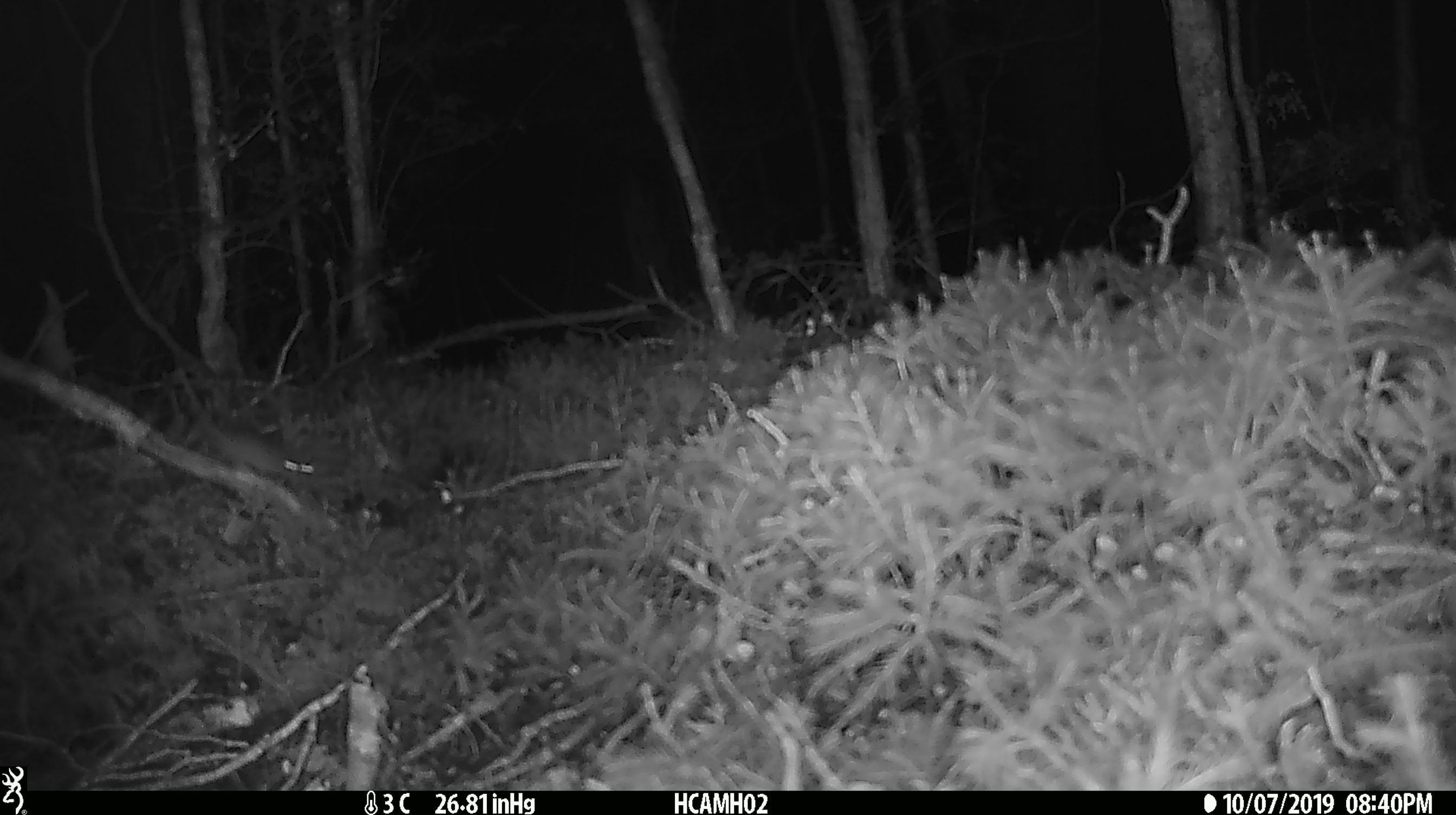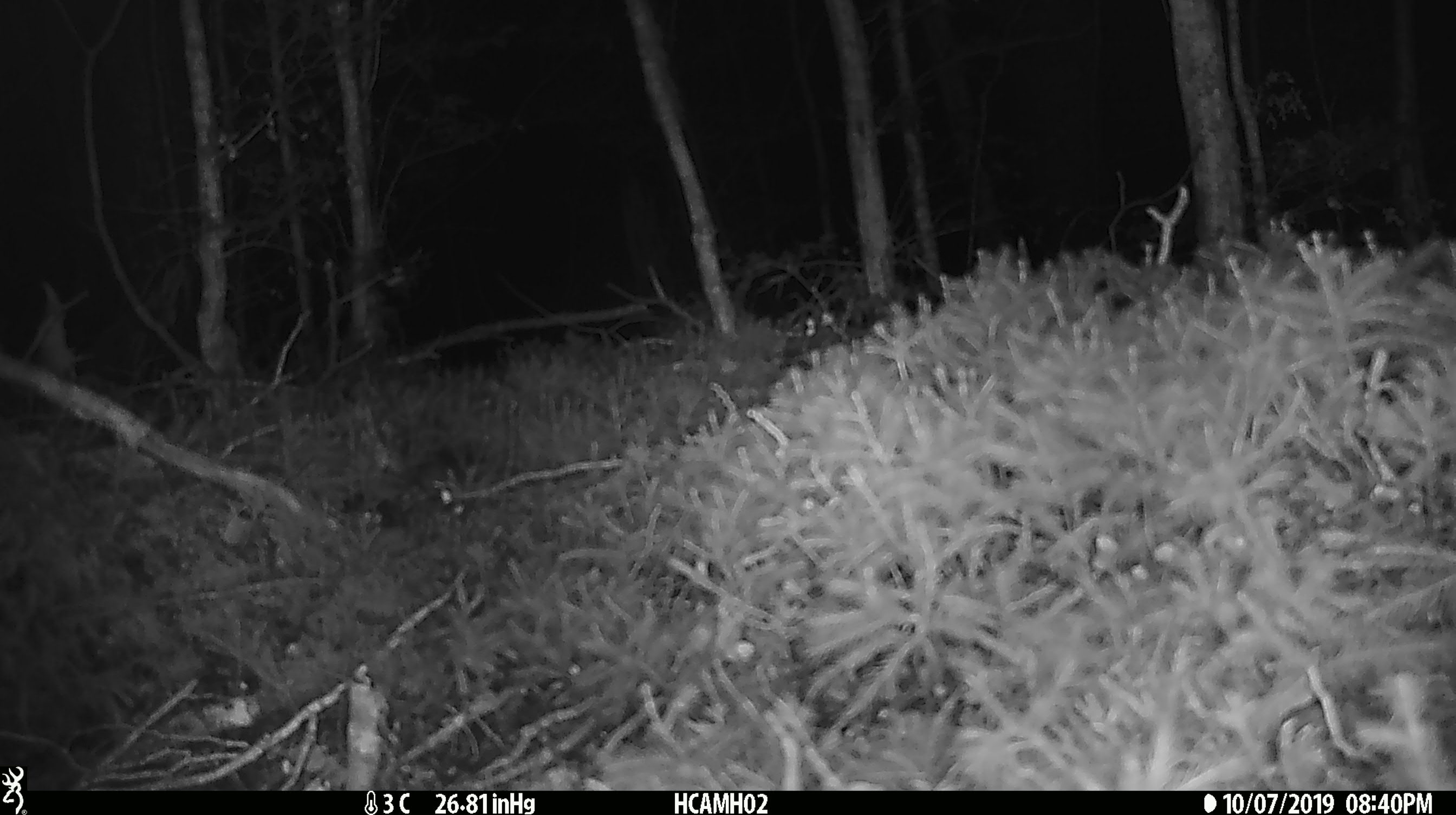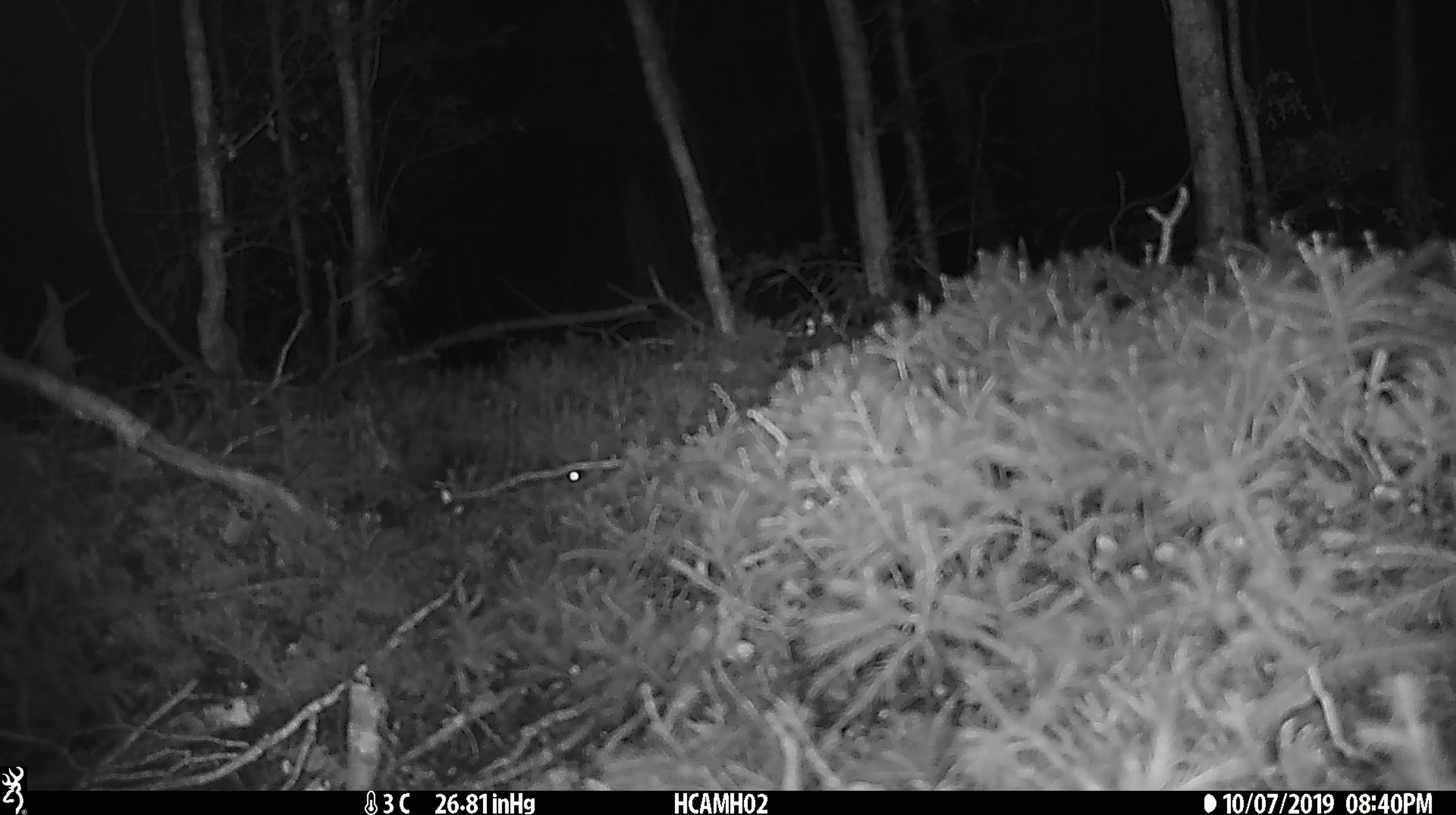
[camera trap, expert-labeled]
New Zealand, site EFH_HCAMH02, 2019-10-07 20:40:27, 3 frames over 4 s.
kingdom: Animalia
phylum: Chordata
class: Mammalia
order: Rodentia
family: Muridae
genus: Mus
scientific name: Mus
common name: mouse